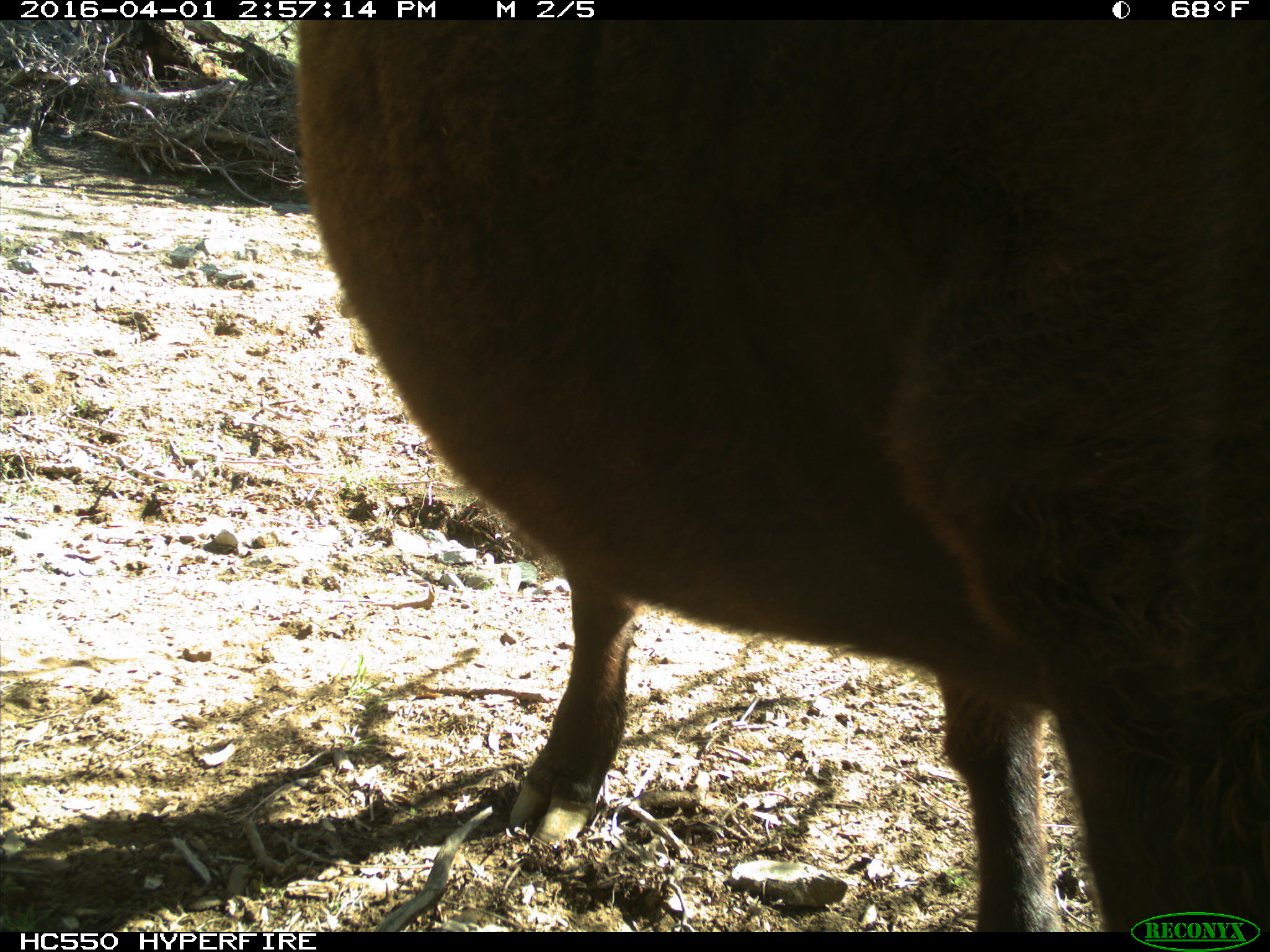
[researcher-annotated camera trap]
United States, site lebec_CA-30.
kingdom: Animalia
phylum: Chordata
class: Mammalia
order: Artiodactyla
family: Bovidae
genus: Bos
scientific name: Bos taurus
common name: domestic cow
Bos taurus (domestic cow).